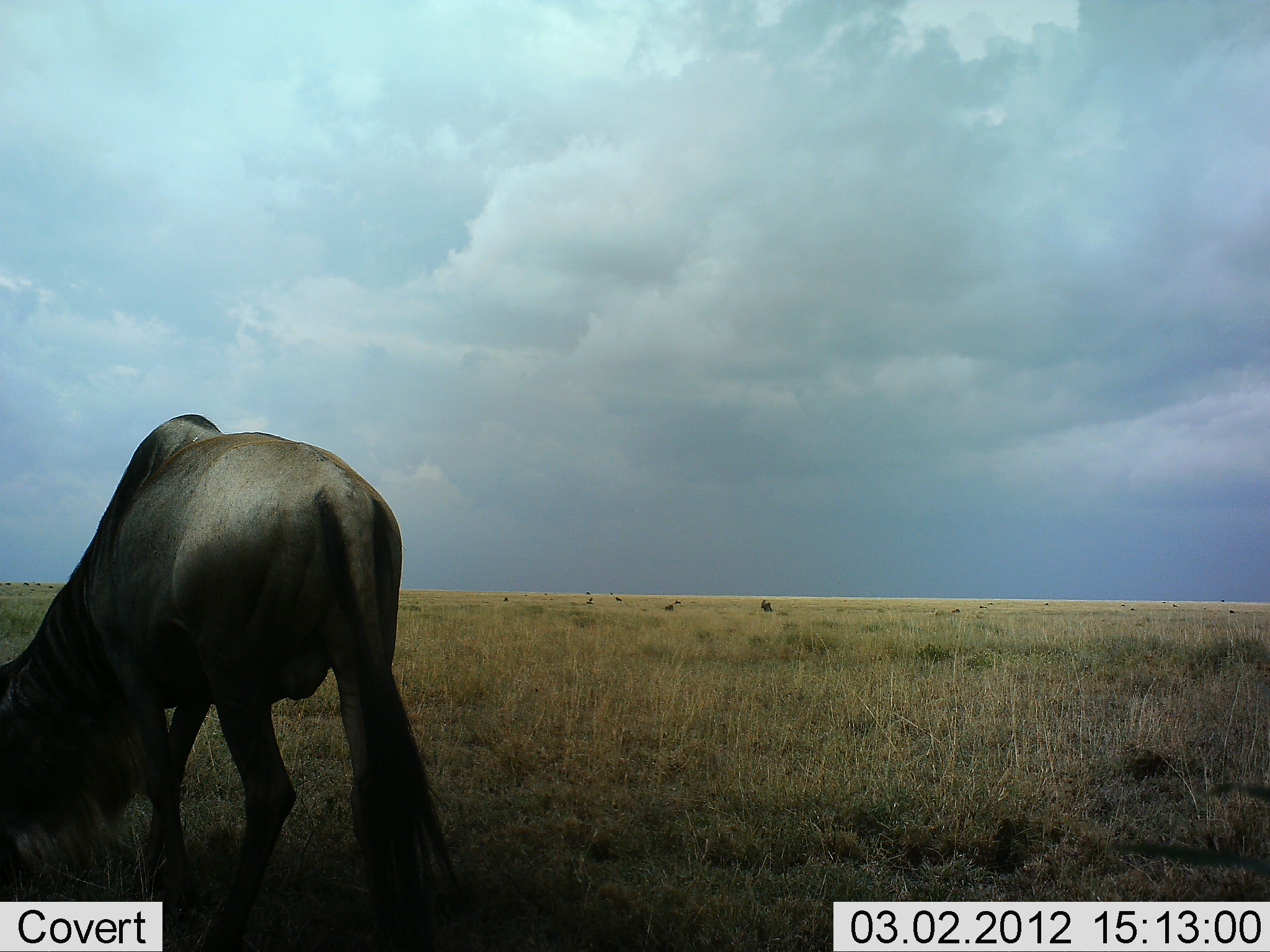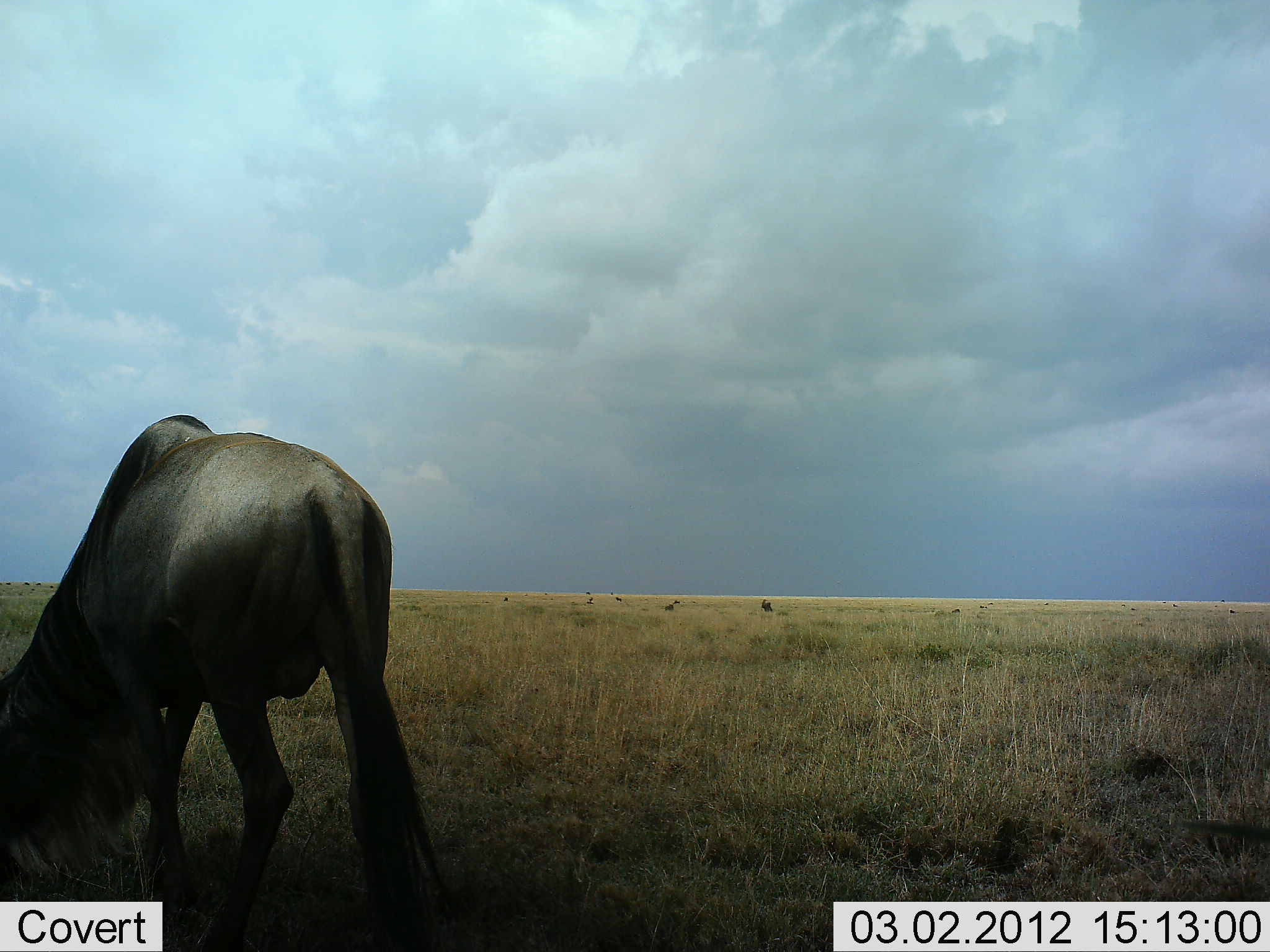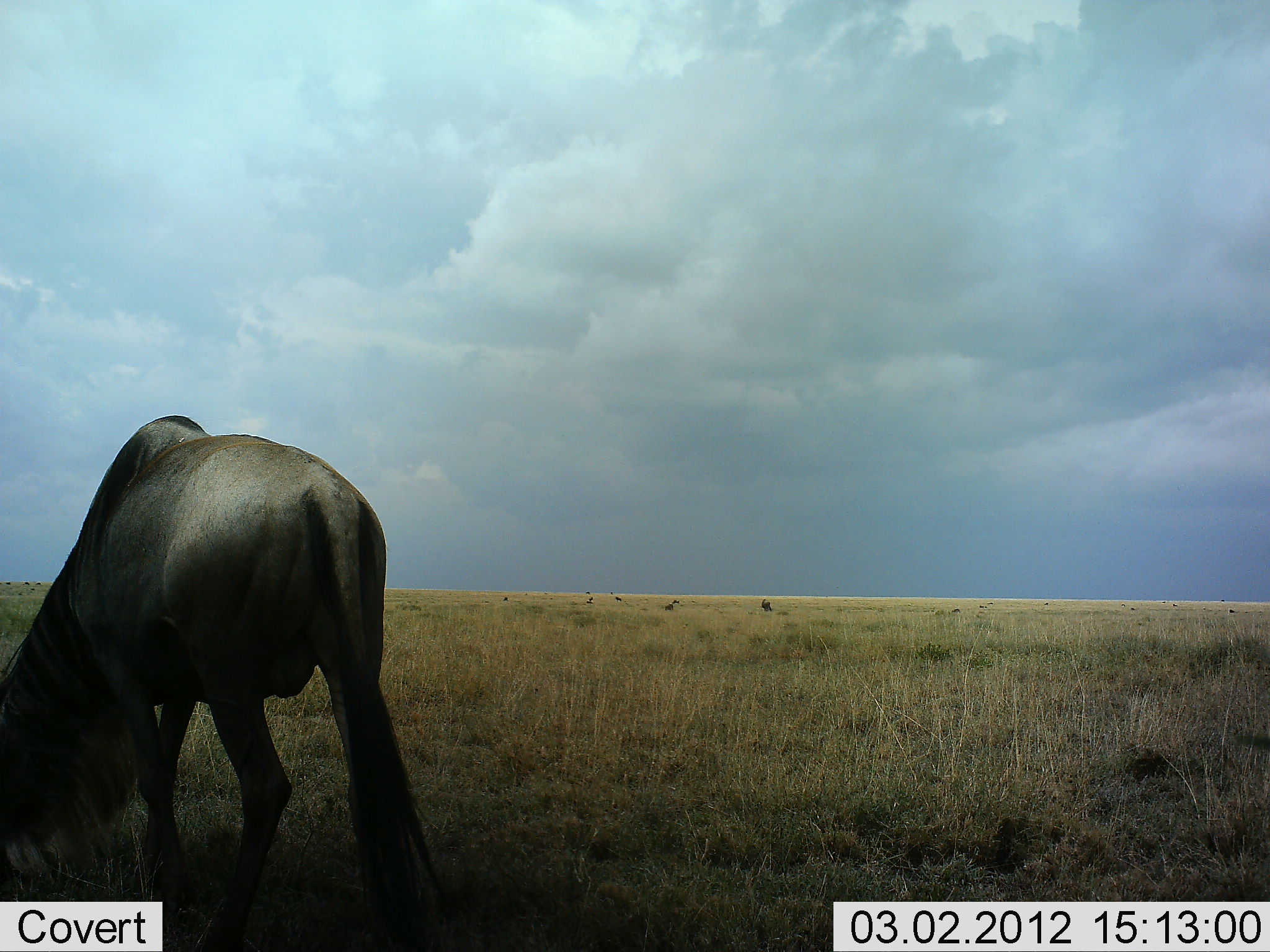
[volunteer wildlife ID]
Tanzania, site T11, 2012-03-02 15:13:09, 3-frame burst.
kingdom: Animalia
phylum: Chordata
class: Mammalia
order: Artiodactyla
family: Bovidae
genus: Connochaetes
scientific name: Connochaetes taurinus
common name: blue wildebeest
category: wildebeest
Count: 1.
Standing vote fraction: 21%.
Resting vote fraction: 0%.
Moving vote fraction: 0%.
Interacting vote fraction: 0%.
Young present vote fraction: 0%.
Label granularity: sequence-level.